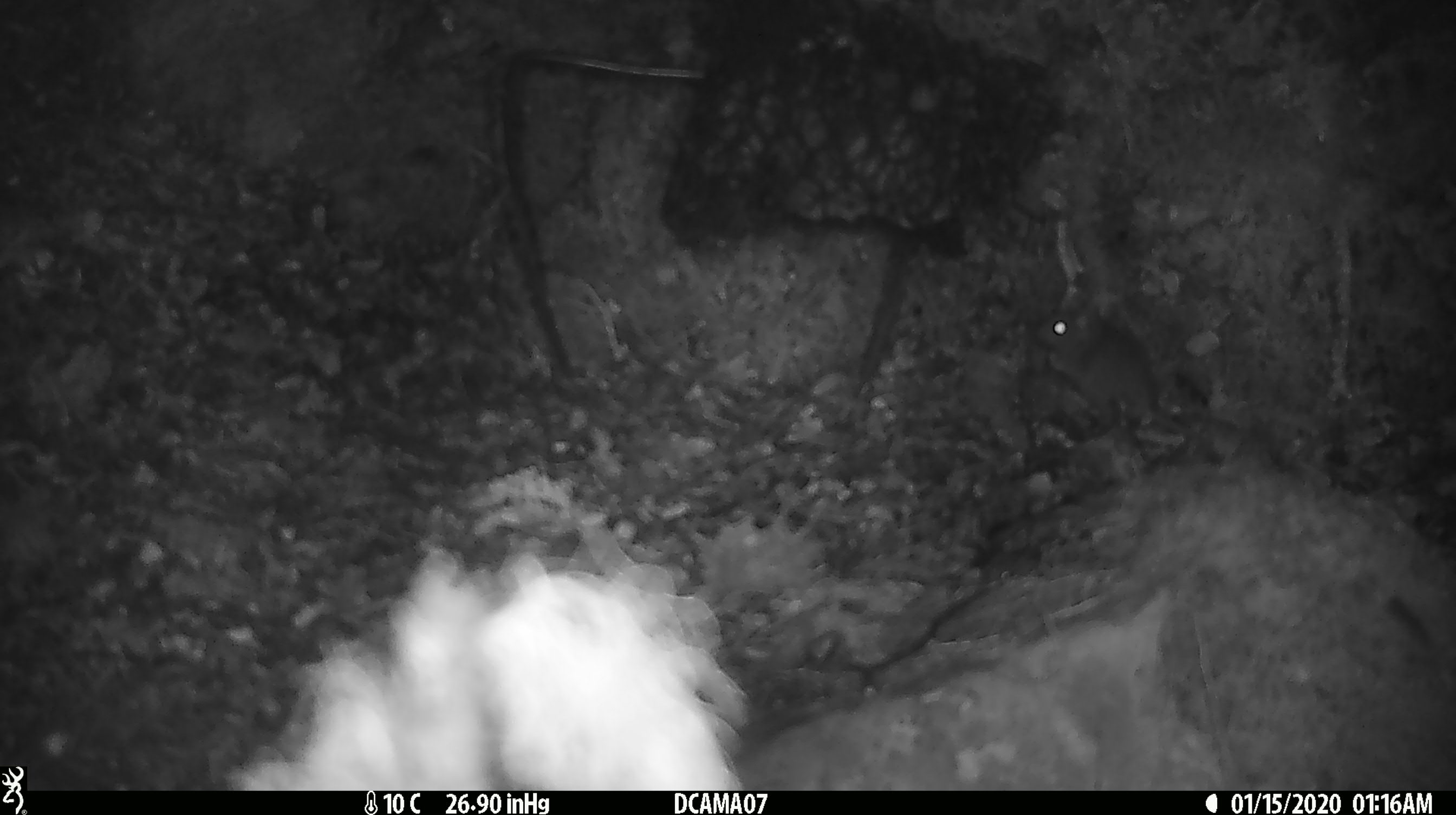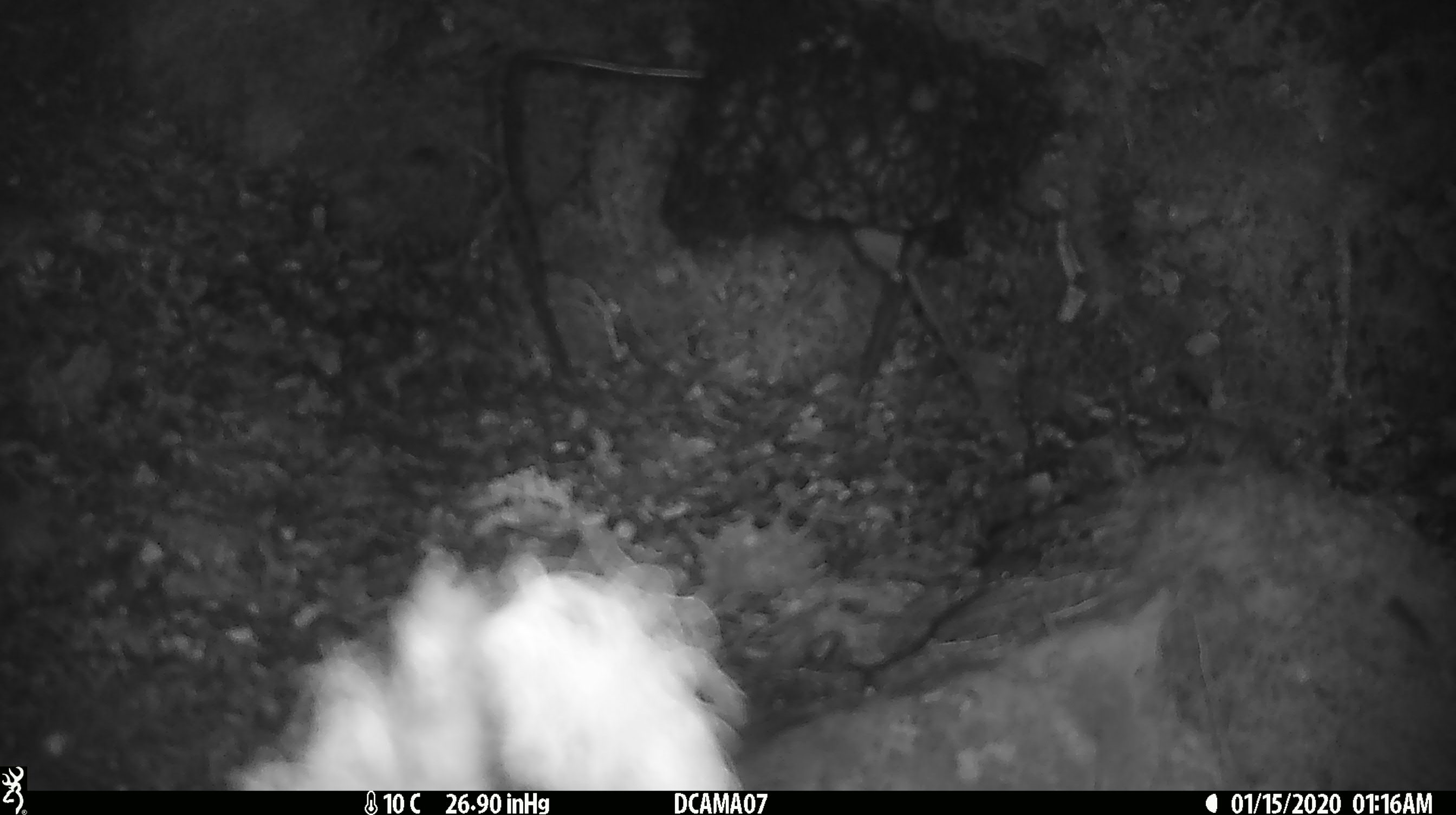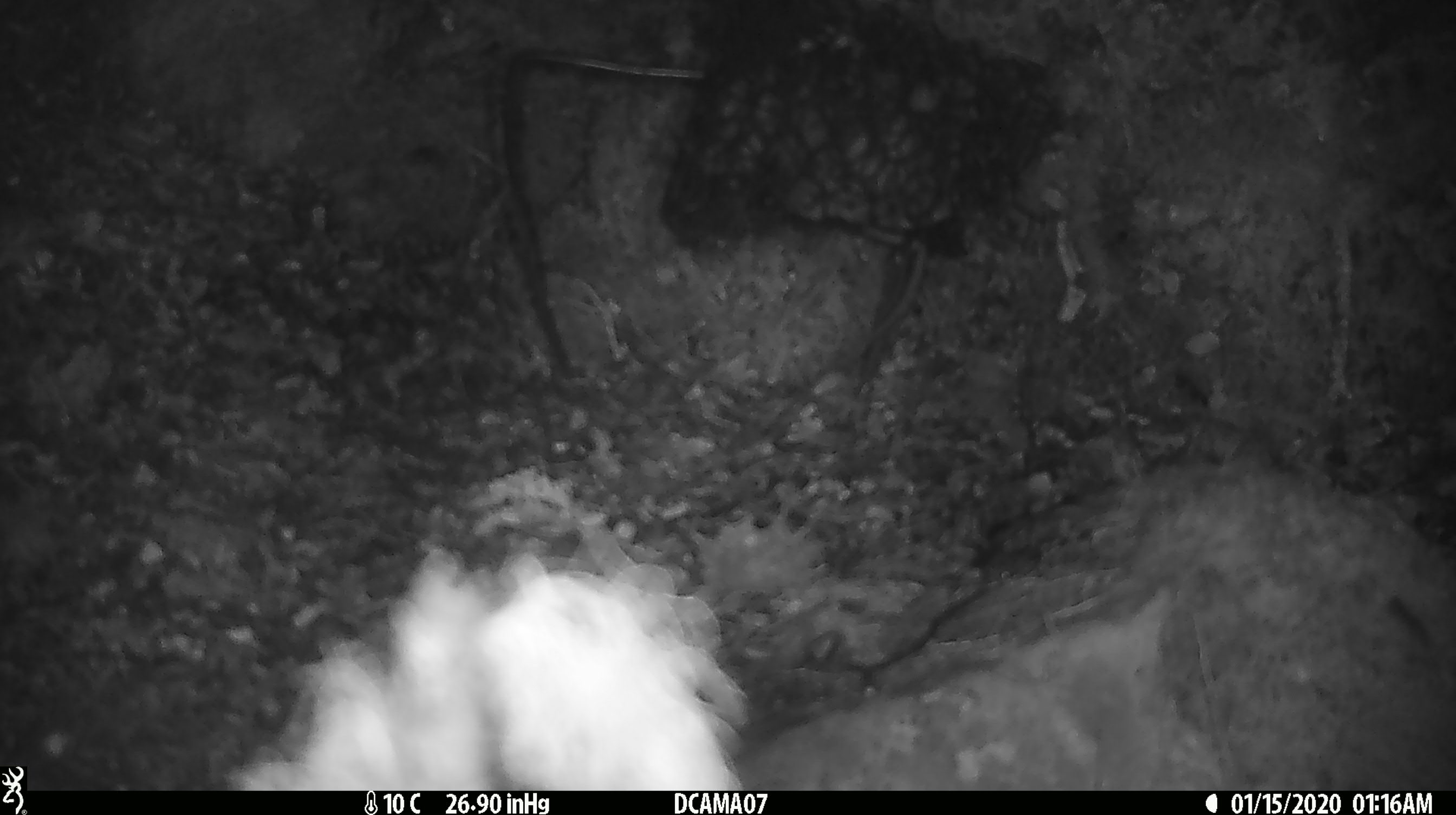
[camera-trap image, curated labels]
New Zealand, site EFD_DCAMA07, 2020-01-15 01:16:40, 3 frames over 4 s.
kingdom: Animalia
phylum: Chordata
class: Mammalia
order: Rodentia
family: Muridae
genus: Mus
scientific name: Mus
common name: mouse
Mouse (Mus).